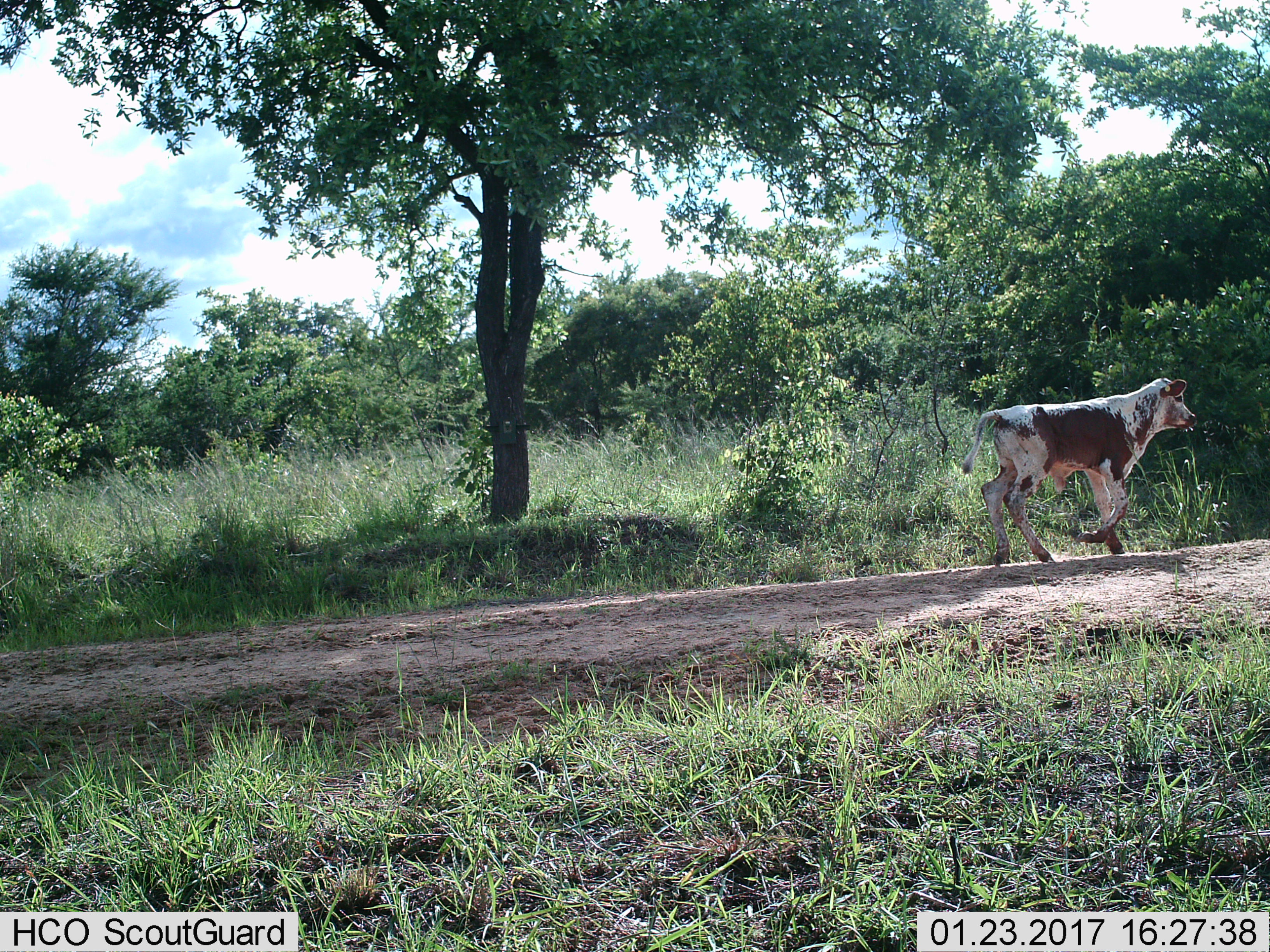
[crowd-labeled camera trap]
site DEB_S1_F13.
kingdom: Animalia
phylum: Chordata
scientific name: Vertebrata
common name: domestic animal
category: domesticanimal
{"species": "domesticanimal (domestic animal) (Vertebrata)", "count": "1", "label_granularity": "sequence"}